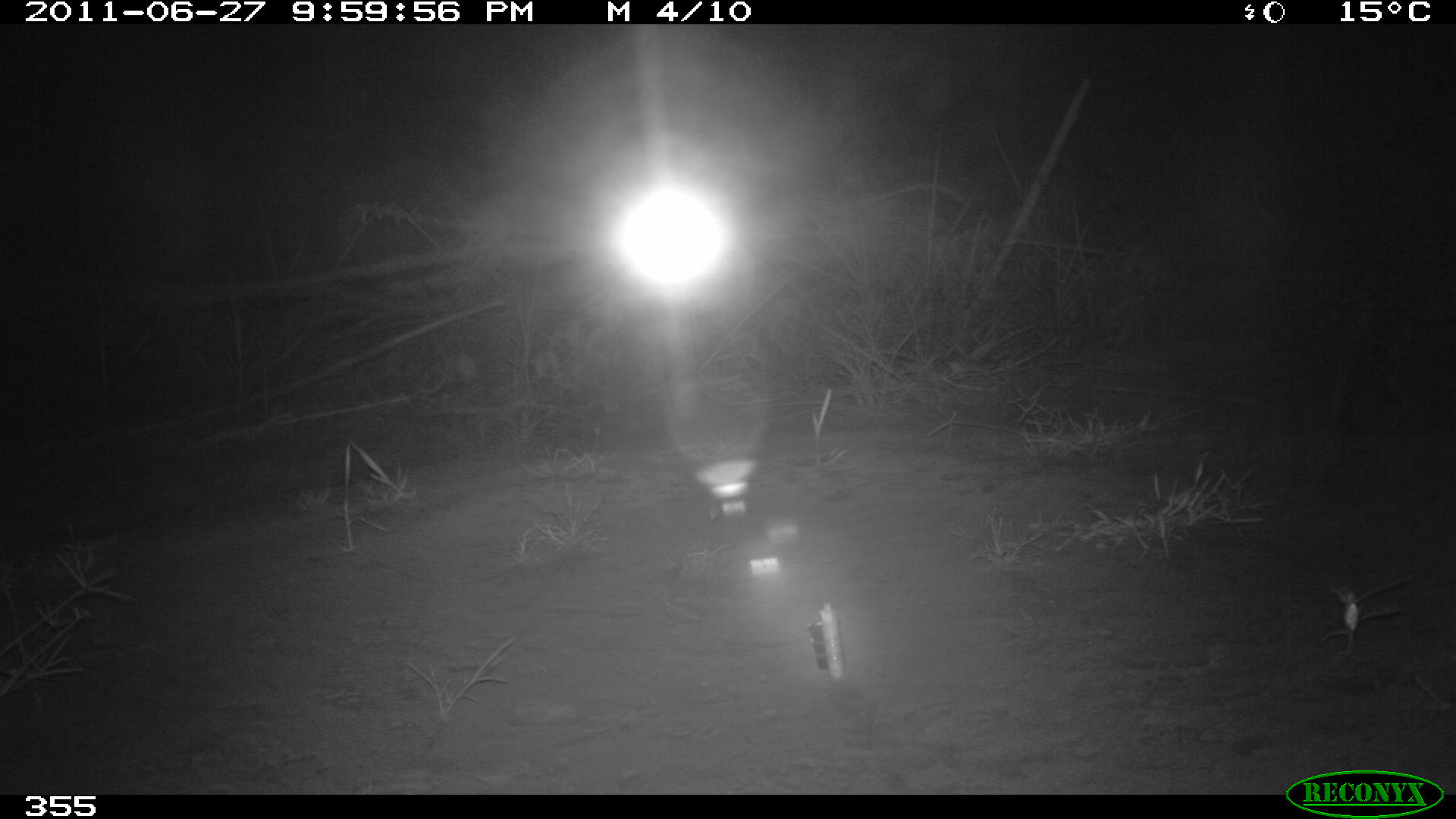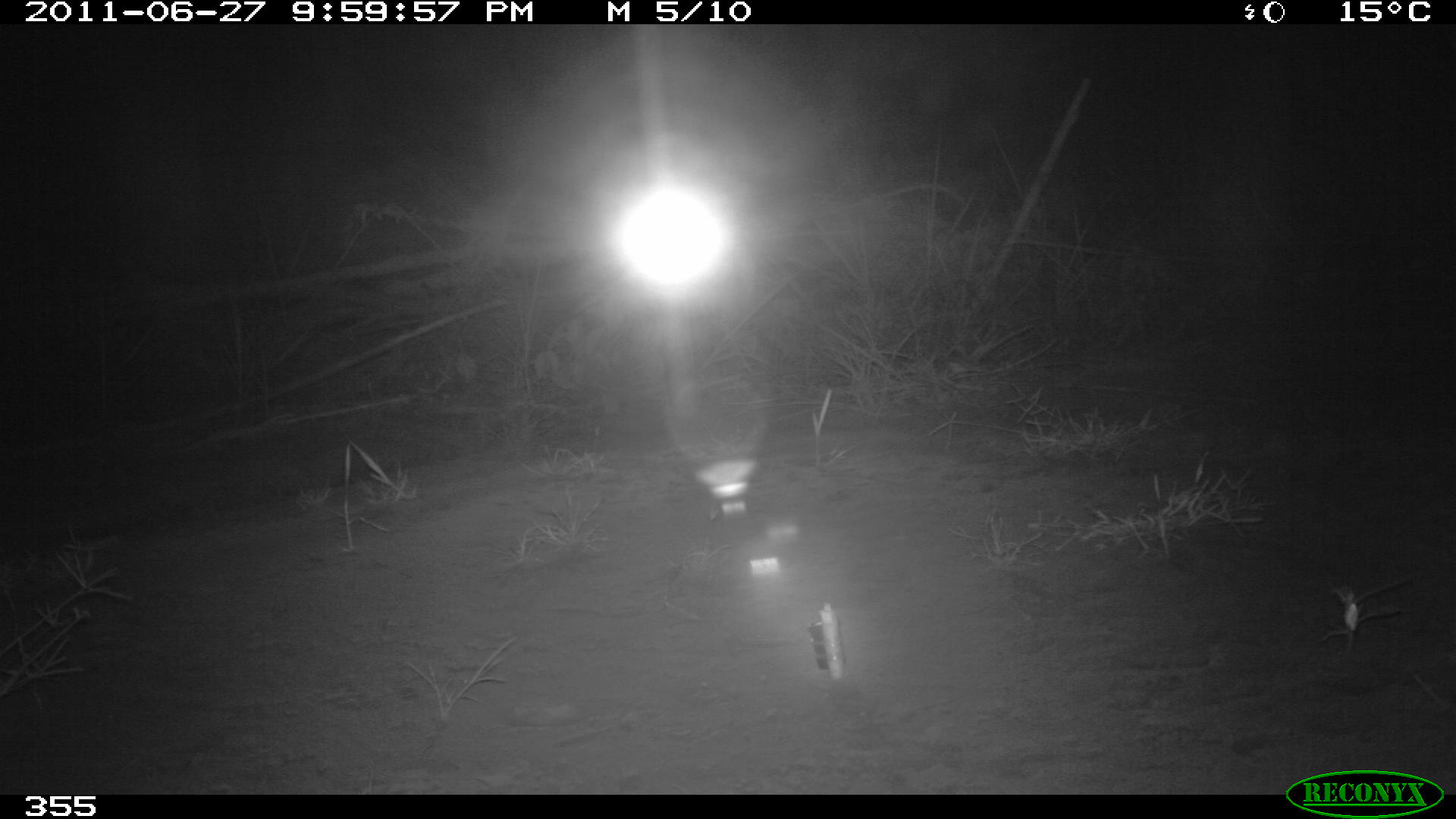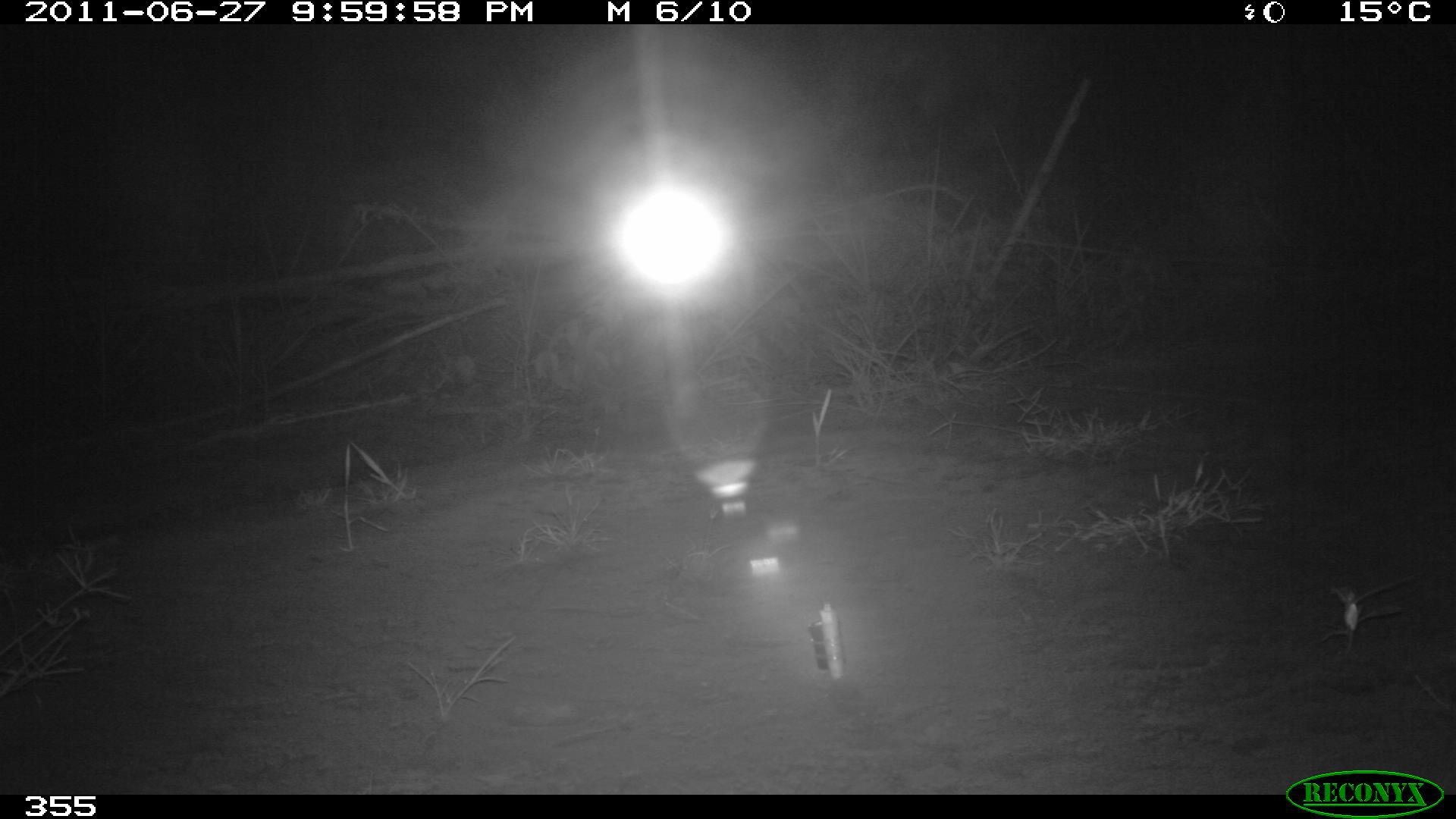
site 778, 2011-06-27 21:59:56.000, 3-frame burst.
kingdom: Animalia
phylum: Chordata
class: Mammalia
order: Carnivora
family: Felidae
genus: Leopardus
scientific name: Leopardus pardalis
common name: ocelot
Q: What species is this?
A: Leopardus pardalis (ocelot).